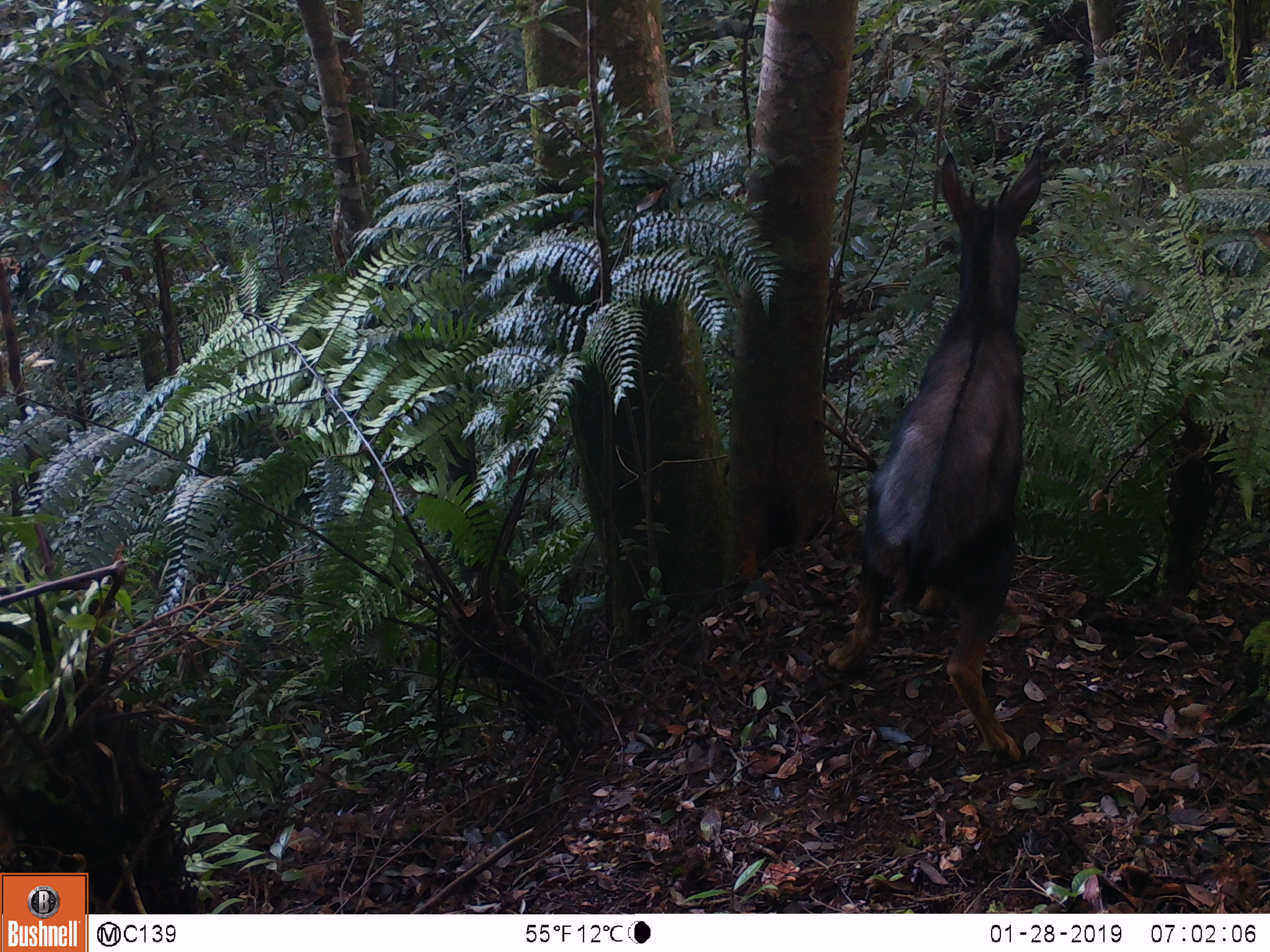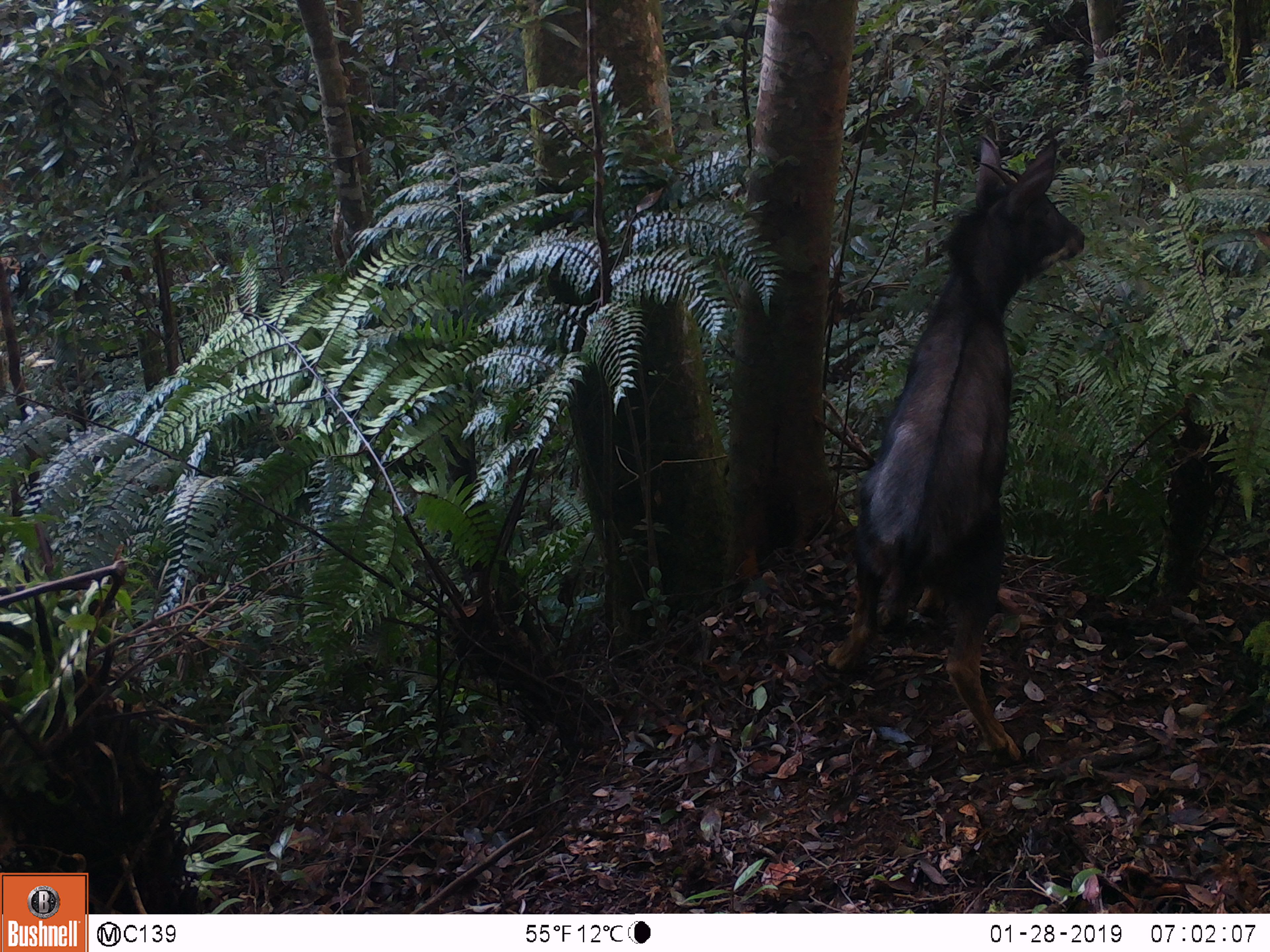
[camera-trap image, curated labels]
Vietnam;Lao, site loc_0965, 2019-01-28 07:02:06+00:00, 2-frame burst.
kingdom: Animalia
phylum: Chordata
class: Mammalia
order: Artiodactyla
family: Bovidae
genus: Capricornis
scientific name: Capricornis sumatraensis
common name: chinese serow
Chinese serow (Capricornis sumatraensis). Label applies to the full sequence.